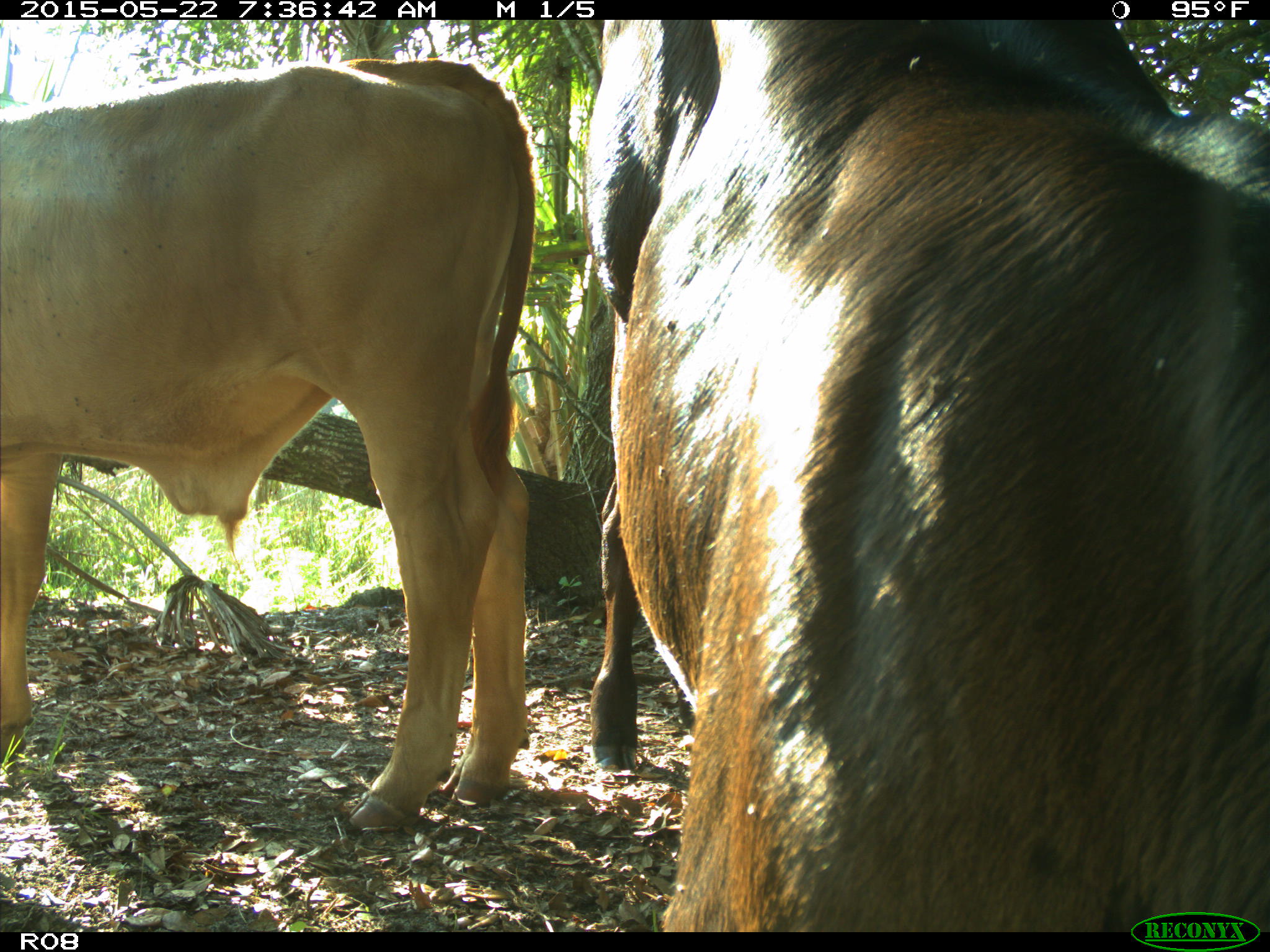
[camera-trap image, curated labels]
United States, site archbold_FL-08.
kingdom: Animalia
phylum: Chordata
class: Mammalia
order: Artiodactyla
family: Bovidae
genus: Bos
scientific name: Bos taurus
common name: domestic cow